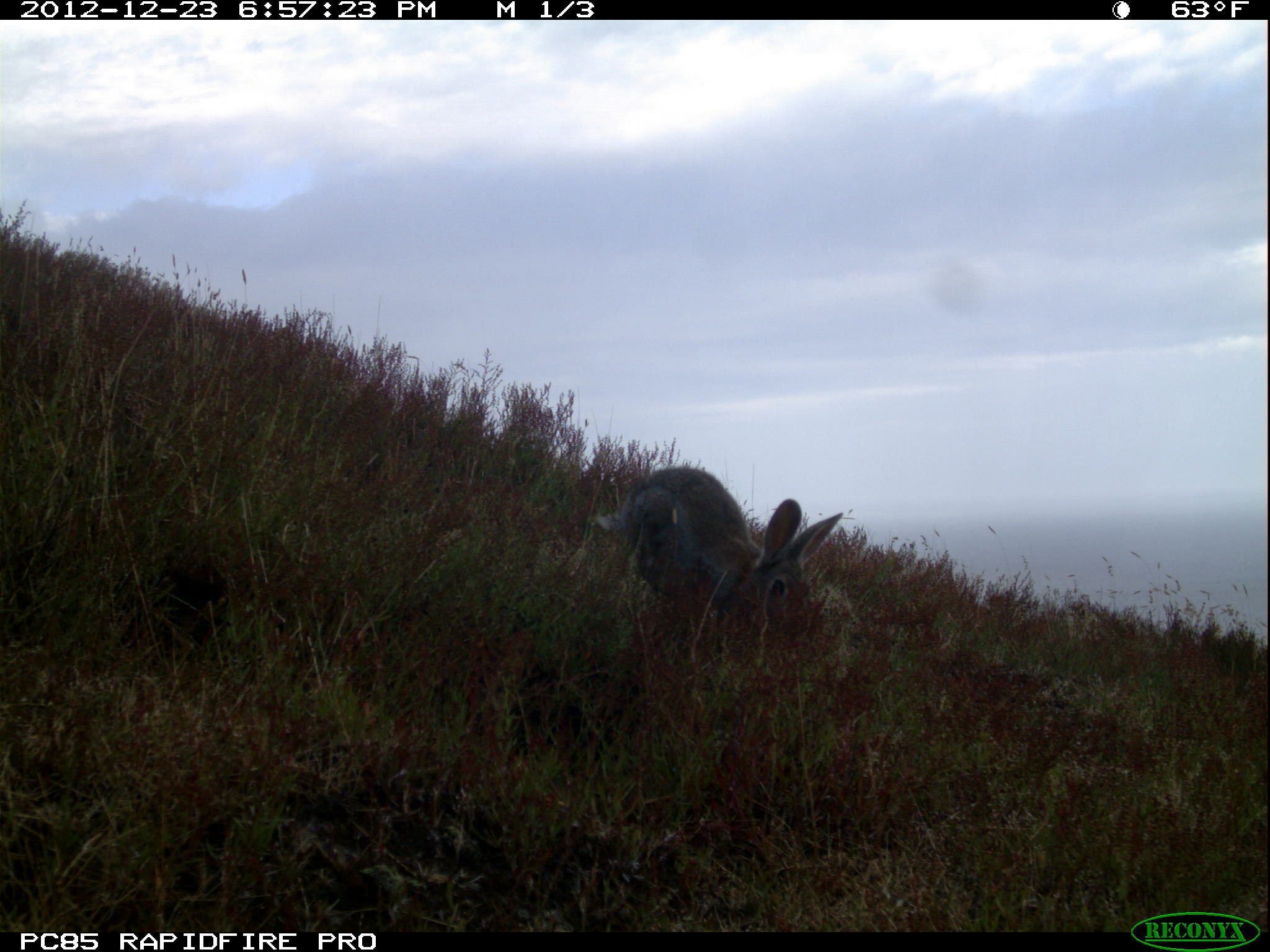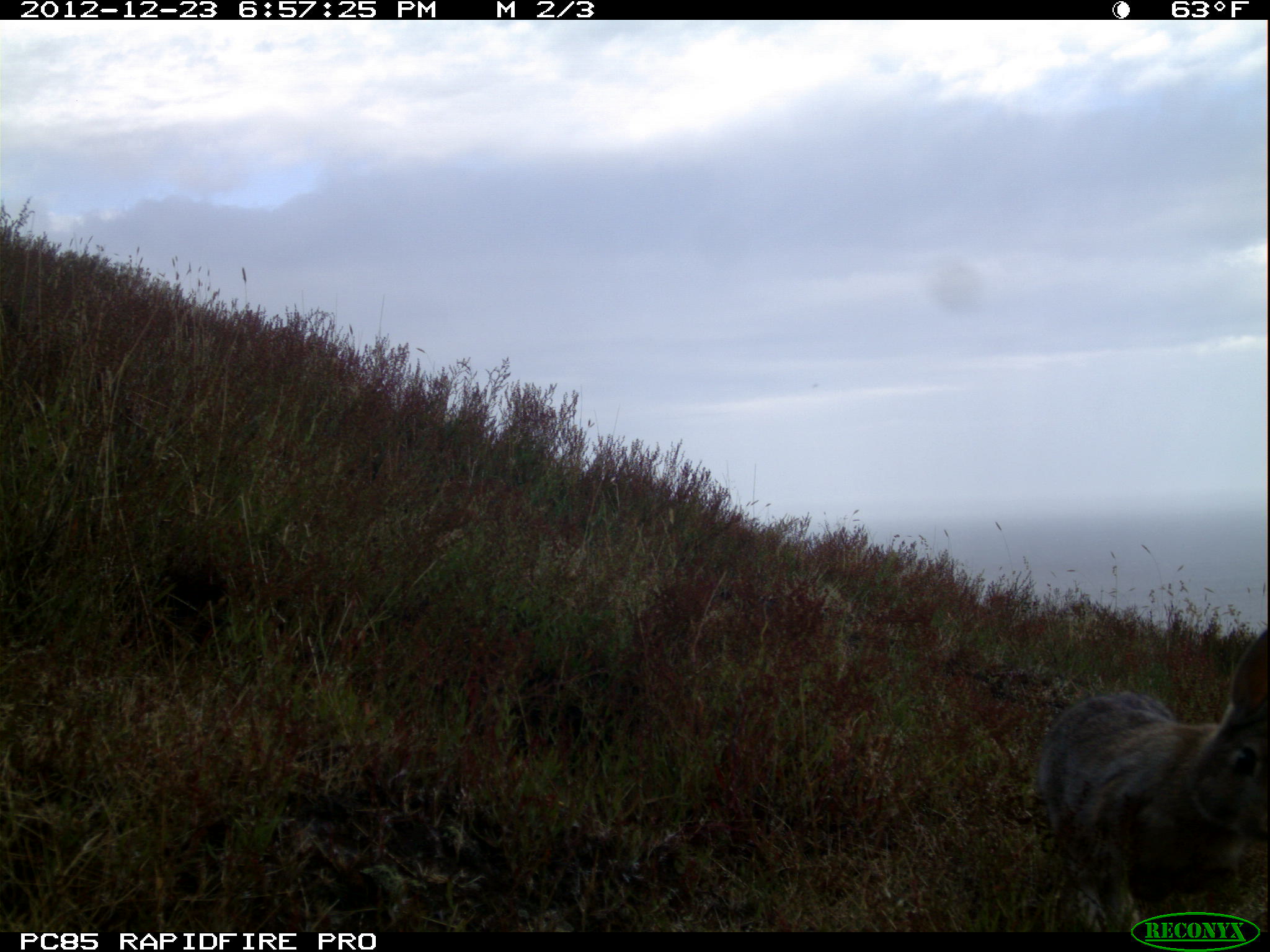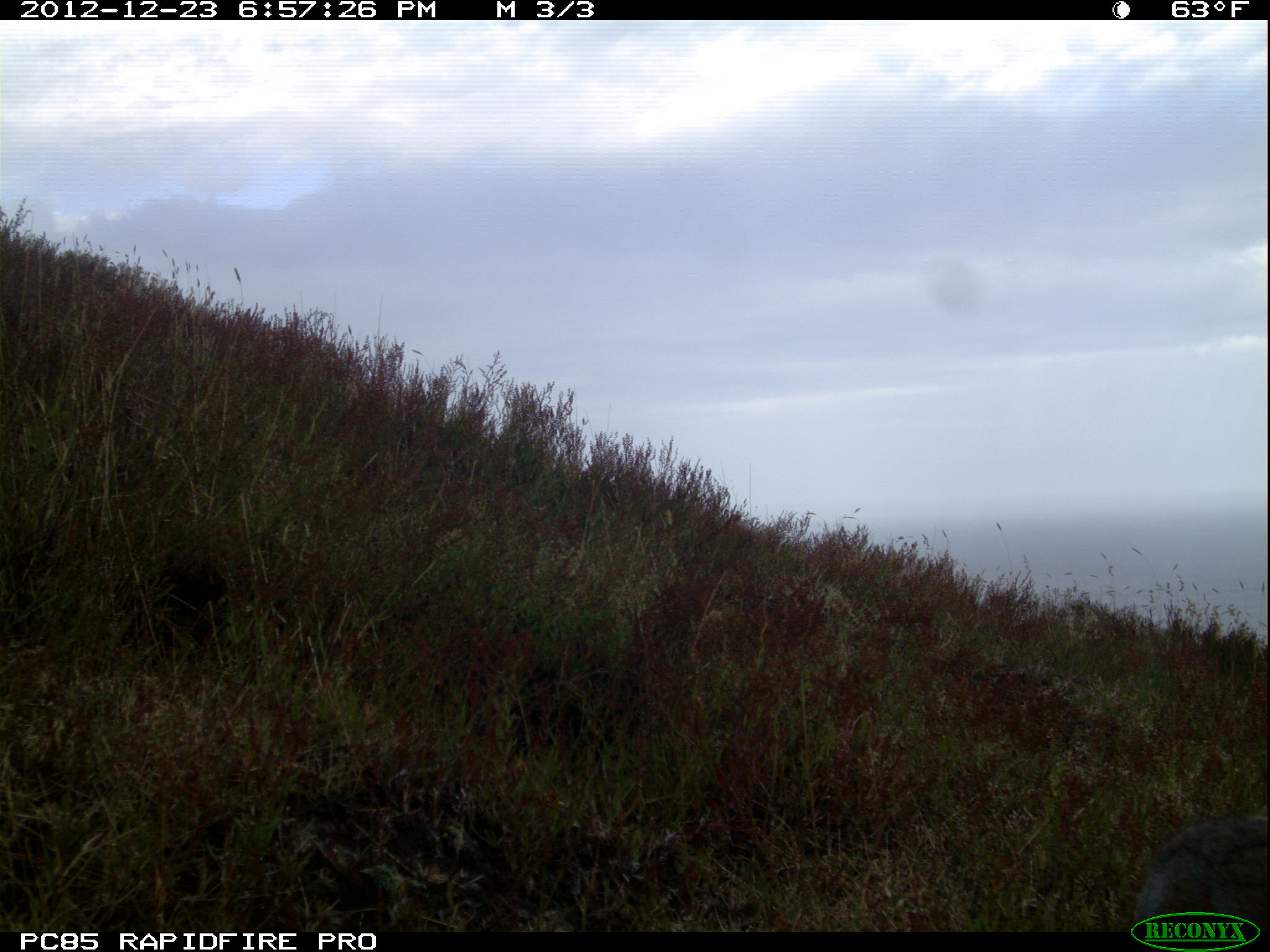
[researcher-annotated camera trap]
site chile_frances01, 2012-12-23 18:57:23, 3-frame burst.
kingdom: Animalia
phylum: Chordata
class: Mammalia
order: Lagomorpha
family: Leporidae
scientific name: Leporidae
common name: rabbits and hares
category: rabbit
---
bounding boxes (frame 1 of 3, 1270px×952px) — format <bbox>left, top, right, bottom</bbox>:
rabbit: <bbox>610, 462, 848, 658</bbox>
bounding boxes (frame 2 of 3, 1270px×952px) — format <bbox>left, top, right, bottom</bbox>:
rabbit: <bbox>1031, 583, 1270, 909</bbox>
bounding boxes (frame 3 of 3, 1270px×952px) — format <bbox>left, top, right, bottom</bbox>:
rabbit: <bbox>1127, 802, 1269, 910</bbox>